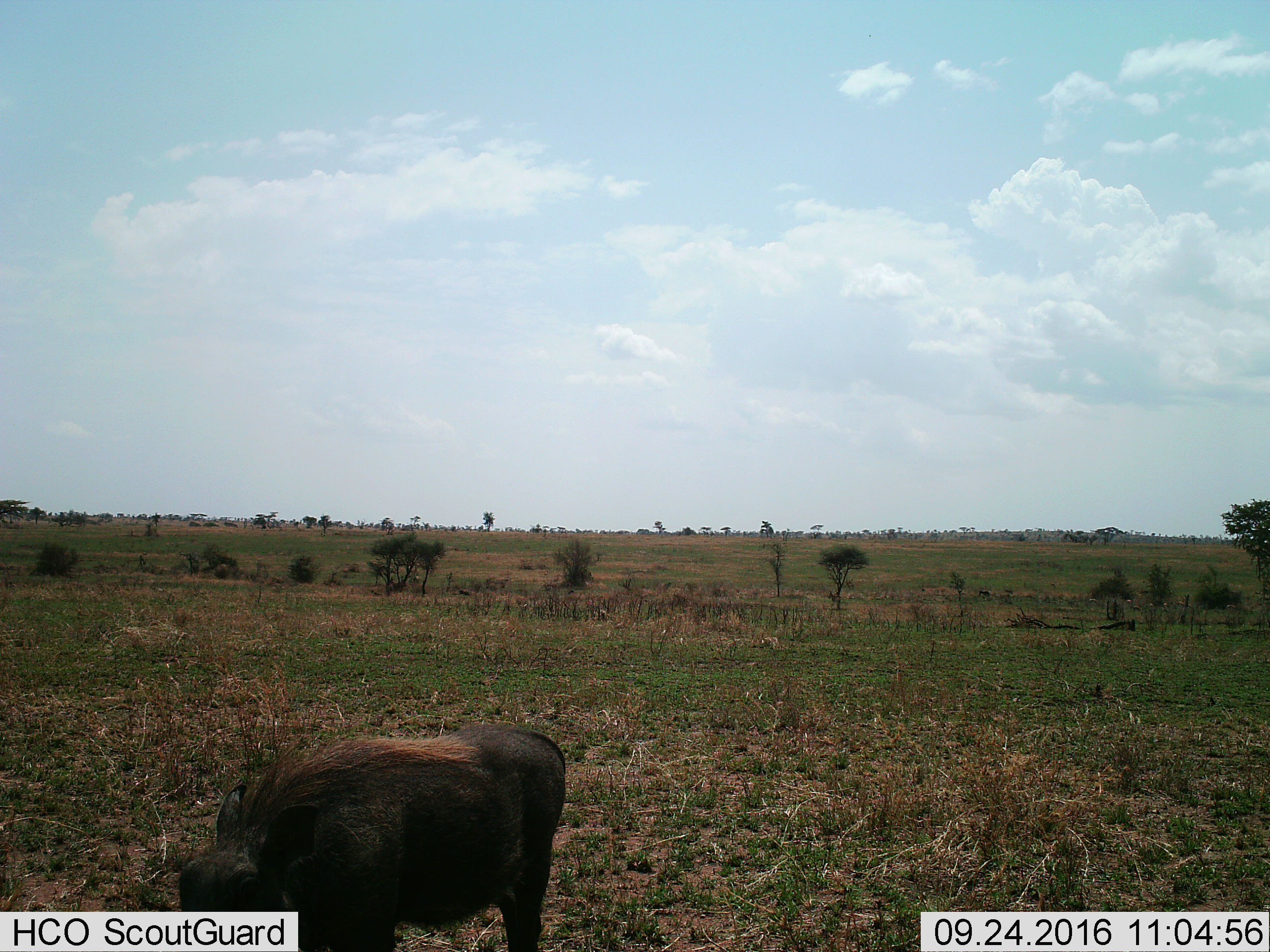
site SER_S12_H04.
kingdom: Animalia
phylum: Chordata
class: Mammalia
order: Artiodactyla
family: Suidae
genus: Phacochoerus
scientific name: Phacochoerus africanus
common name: warthog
Warthog (Phacochoerus africanus), count 1. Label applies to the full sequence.